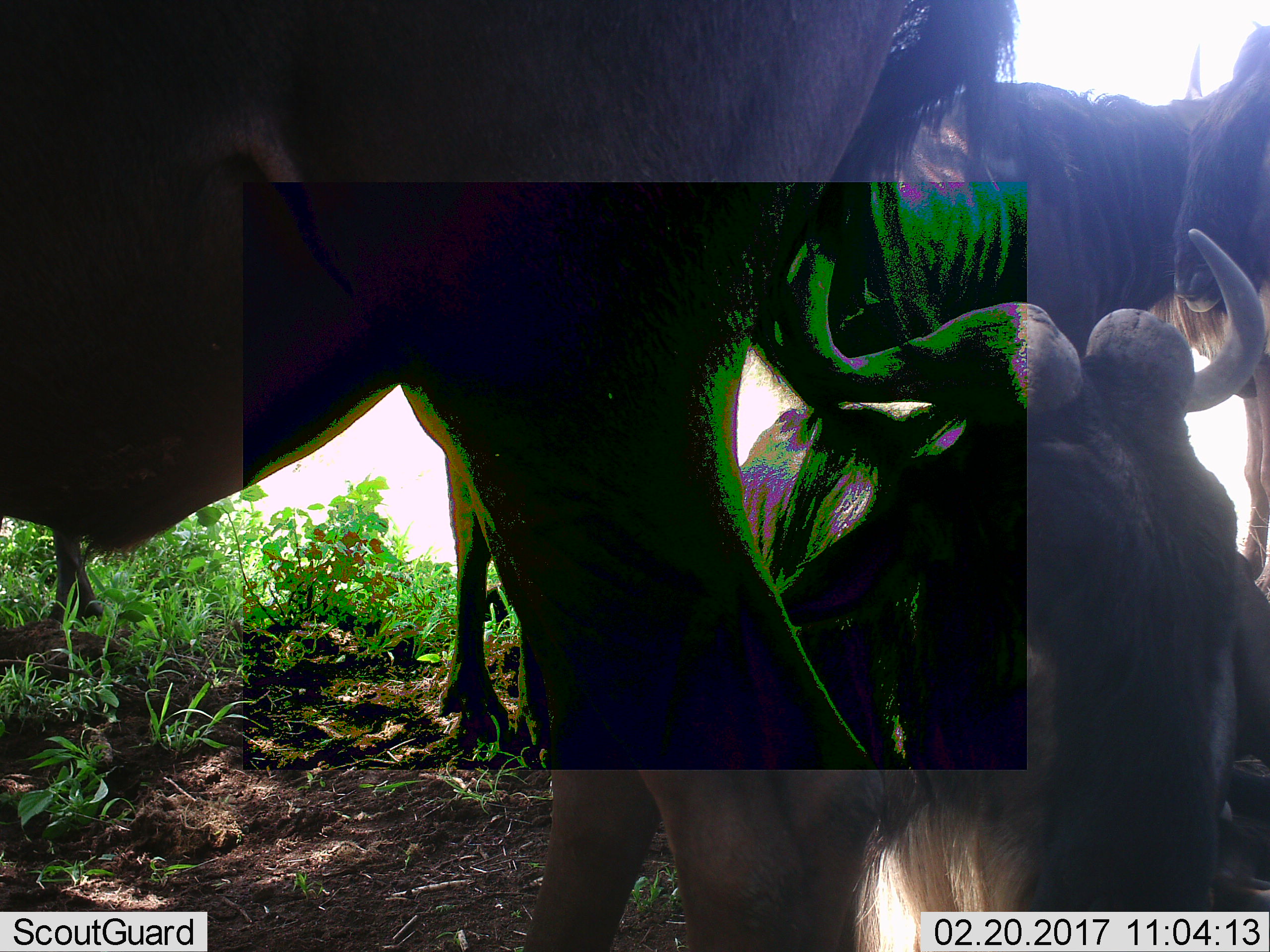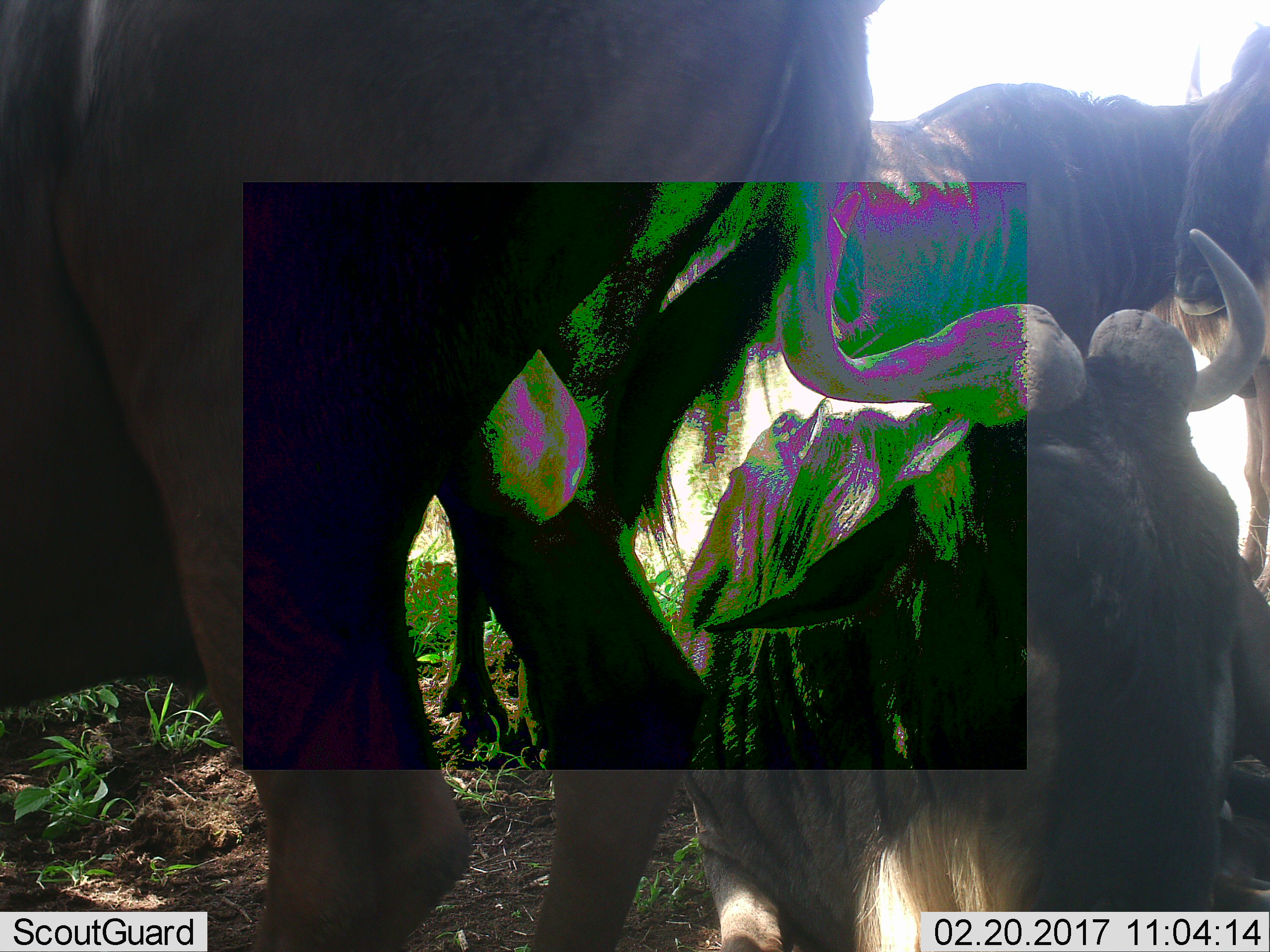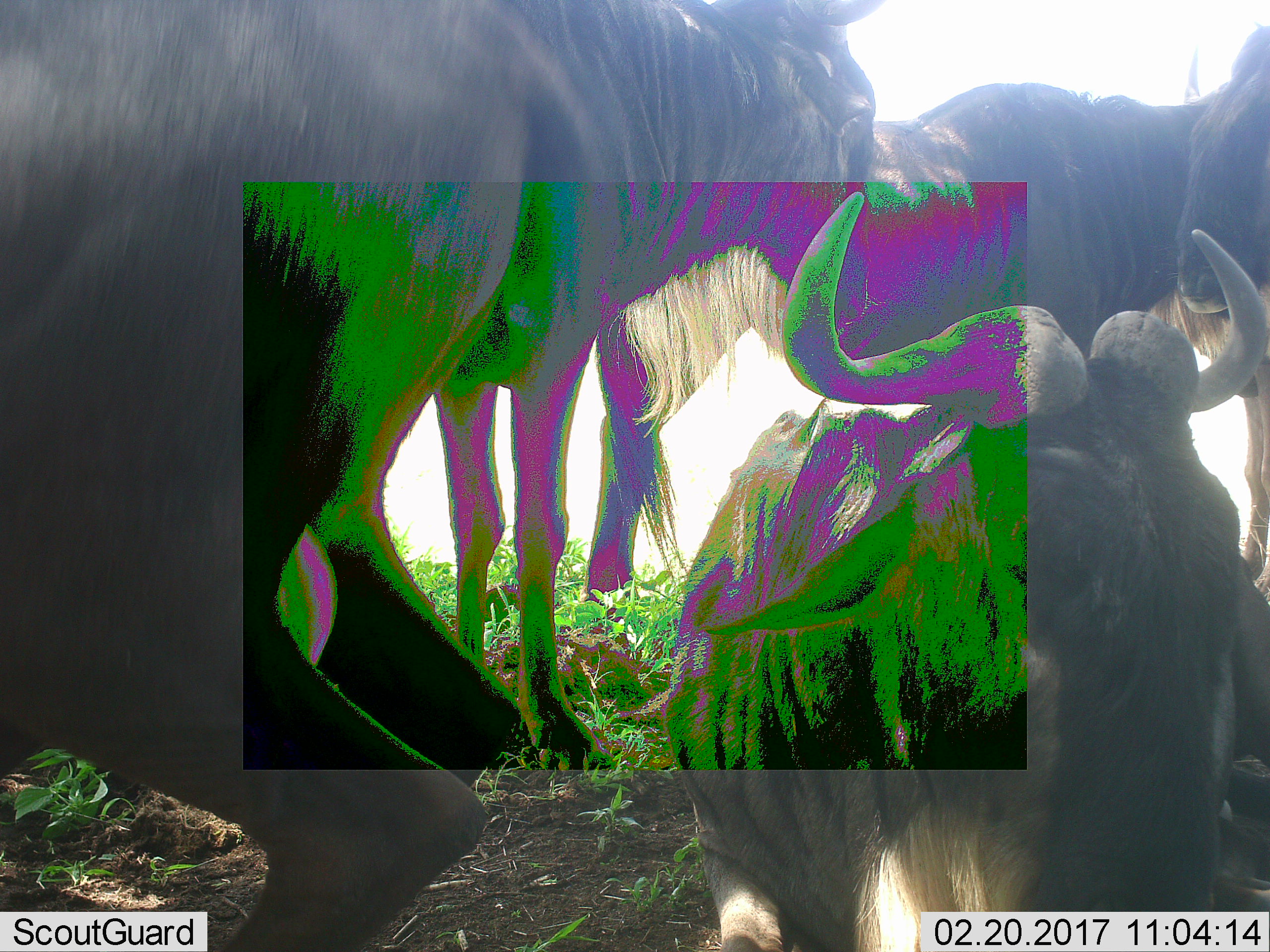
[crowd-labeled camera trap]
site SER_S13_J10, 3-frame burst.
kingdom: Animalia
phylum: Chordata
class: Mammalia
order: Artiodactyla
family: Bovidae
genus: Connochaetes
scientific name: Connochaetes taurinus taurinus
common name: blue wildebeest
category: wildebeestblue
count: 5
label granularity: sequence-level